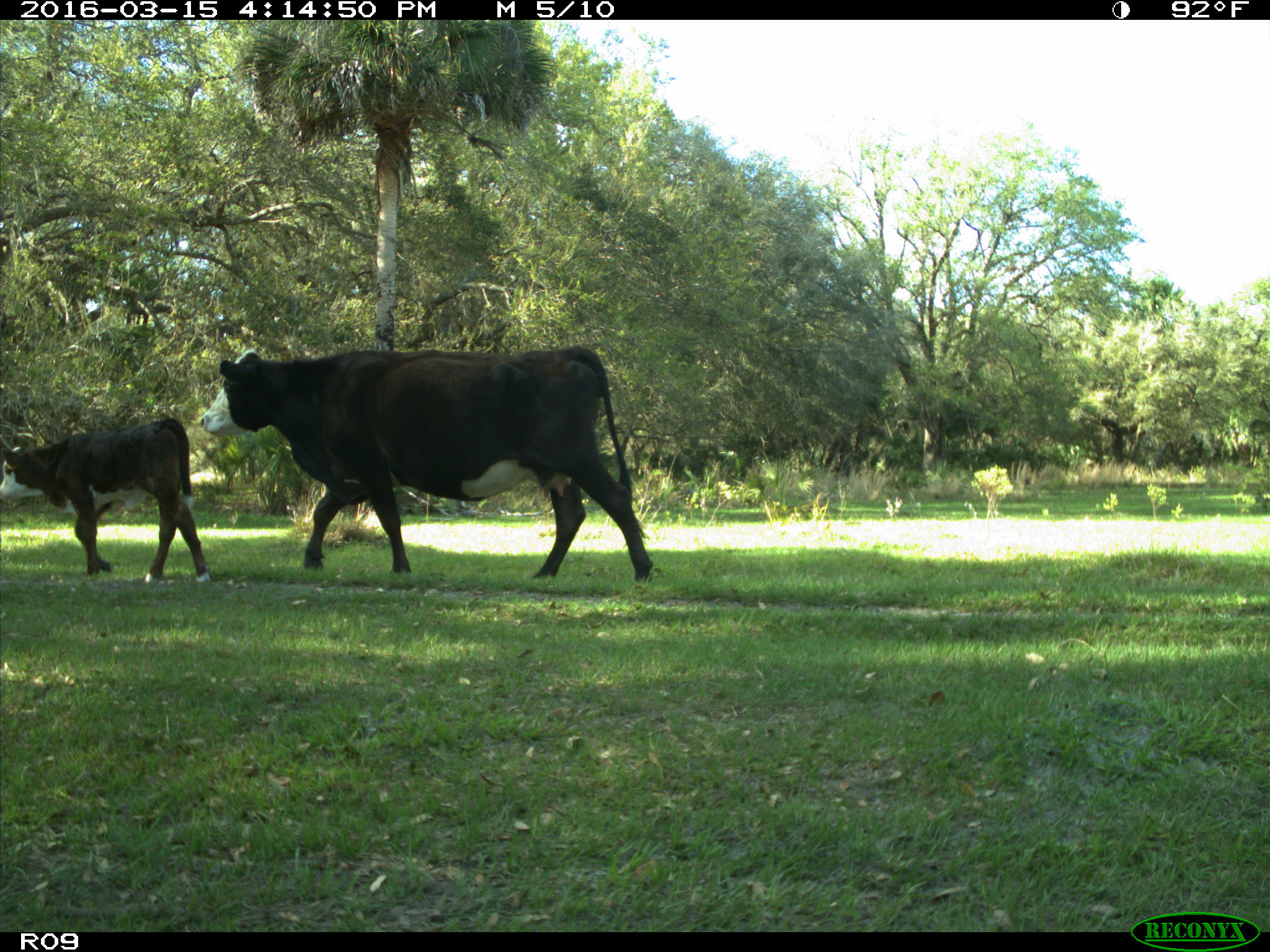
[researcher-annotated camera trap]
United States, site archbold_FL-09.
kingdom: Animalia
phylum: Chordata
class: Mammalia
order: Artiodactyla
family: Bovidae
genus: Bos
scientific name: Bos taurus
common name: domestic cow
Bos taurus (domestic cow).